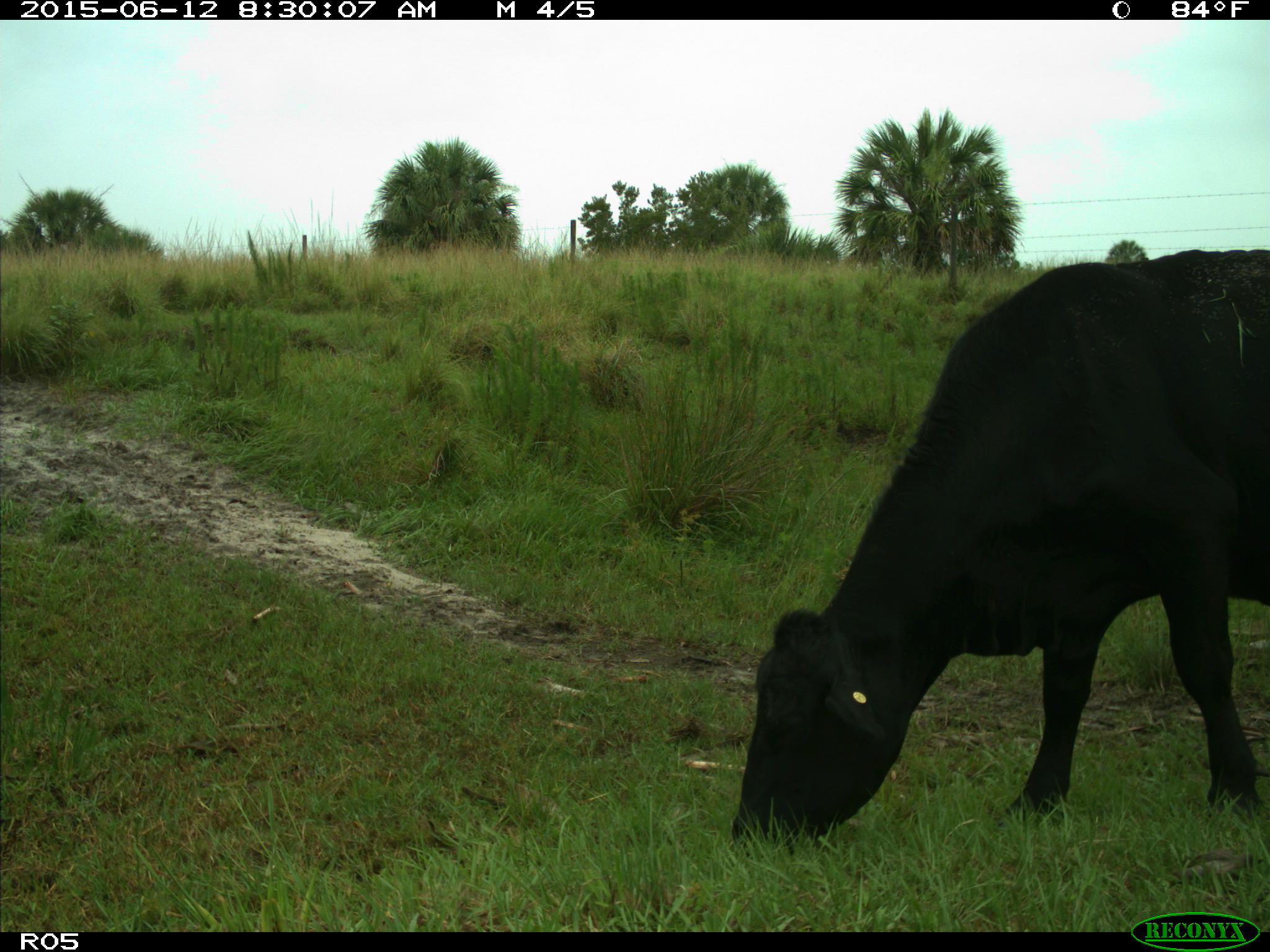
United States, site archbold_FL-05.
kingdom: Animalia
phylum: Chordata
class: Mammalia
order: Artiodactyla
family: Bovidae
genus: Bos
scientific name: Bos taurus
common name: domestic cow